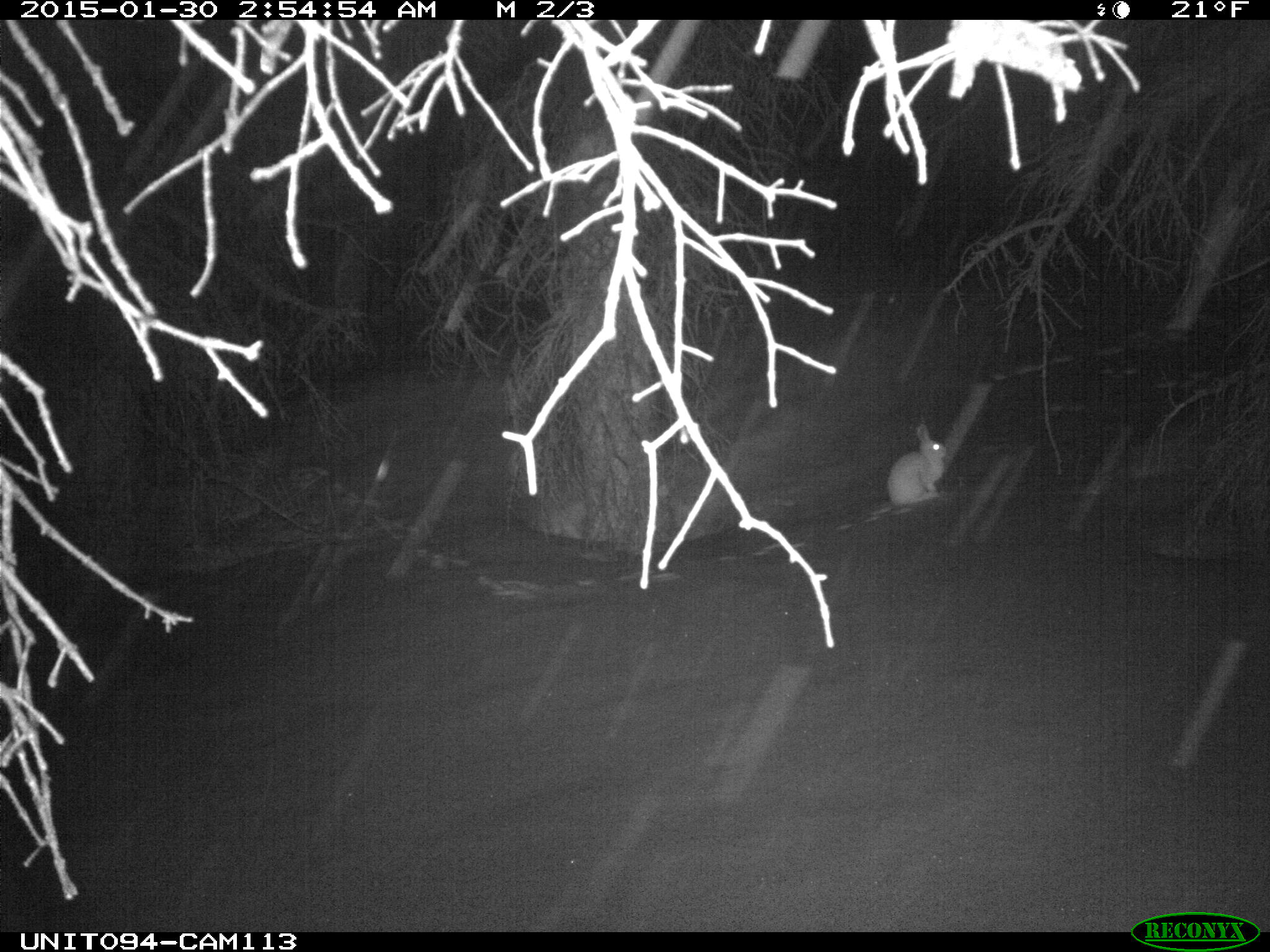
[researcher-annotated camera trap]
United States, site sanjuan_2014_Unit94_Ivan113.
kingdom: Animalia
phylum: Chordata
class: Mammalia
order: Lagomorpha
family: Leporidae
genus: Lepus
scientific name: Lepus americanus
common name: snowshoe hare